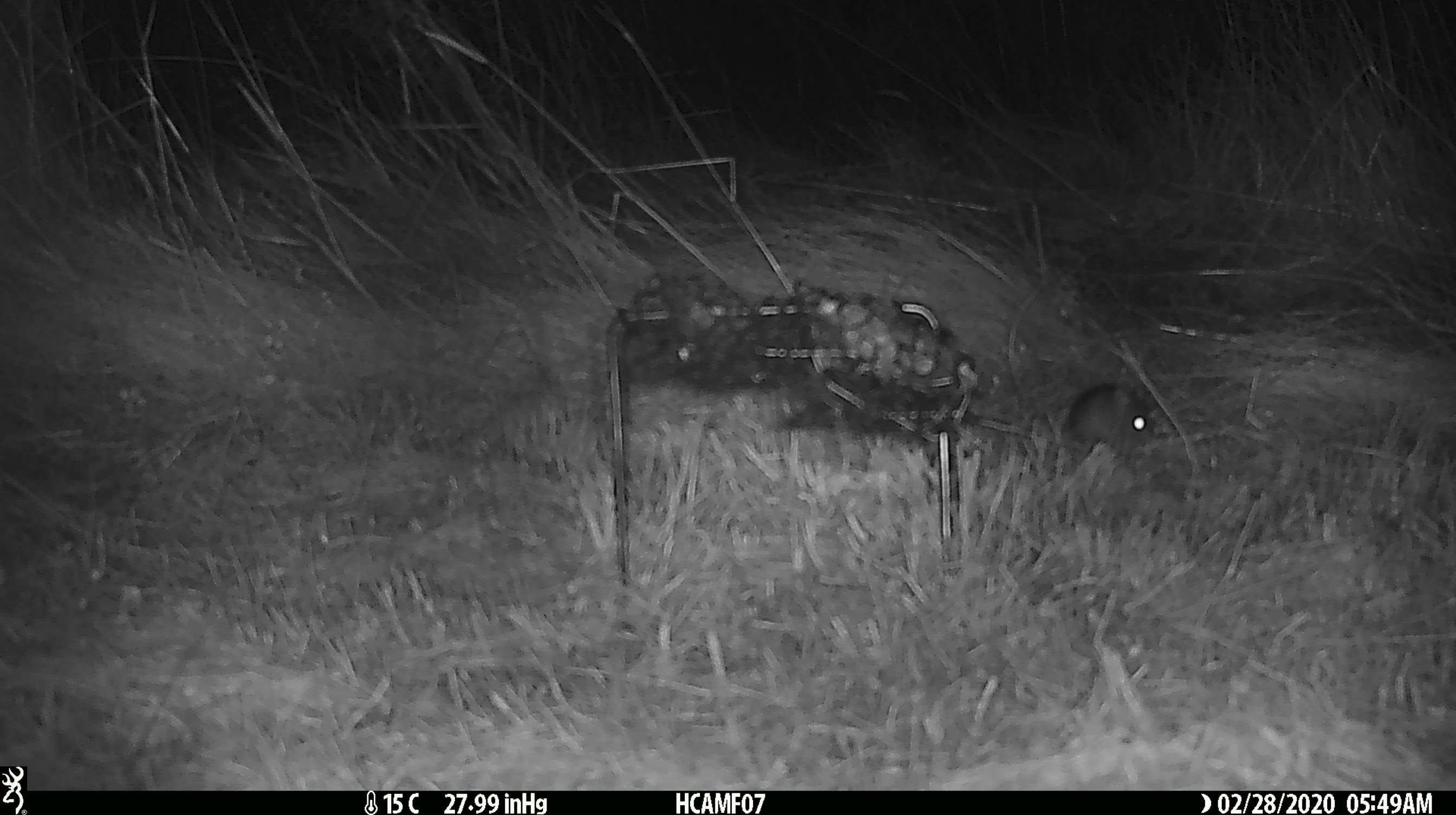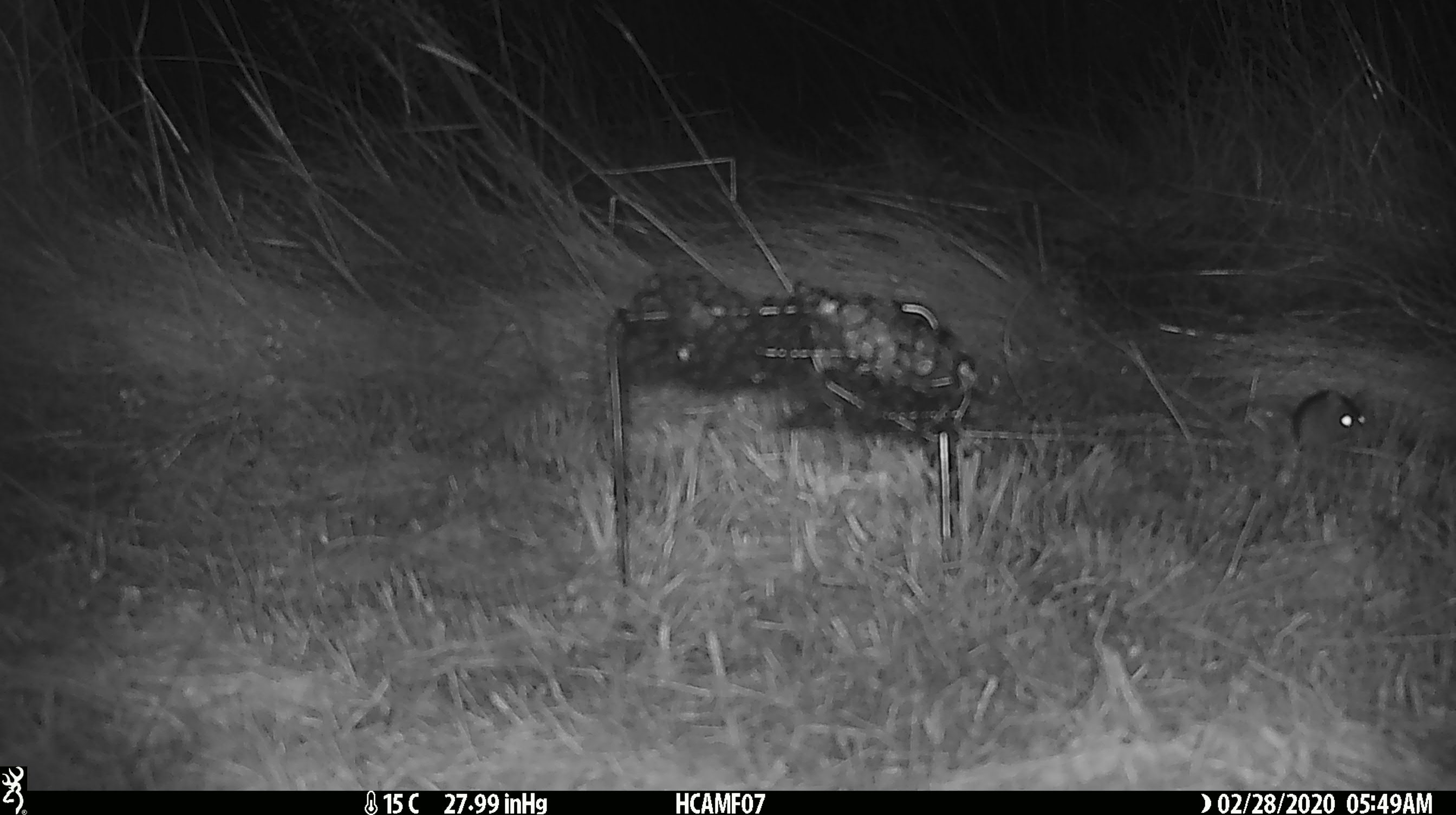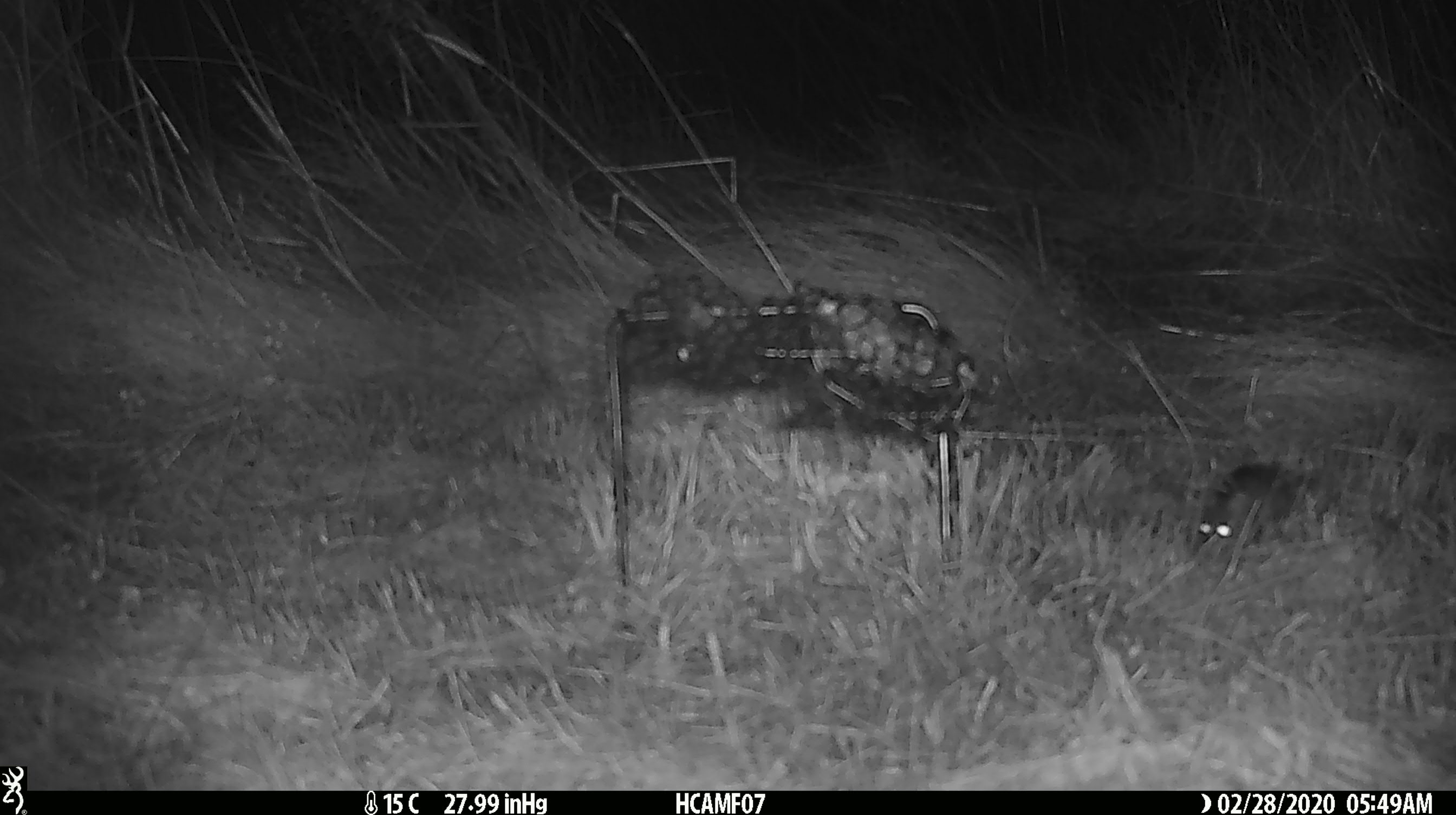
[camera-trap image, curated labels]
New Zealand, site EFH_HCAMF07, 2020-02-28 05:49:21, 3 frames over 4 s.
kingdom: Animalia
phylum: Chordata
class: Mammalia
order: Rodentia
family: Muridae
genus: Mus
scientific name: Mus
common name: mouse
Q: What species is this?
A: Mouse (Mus).